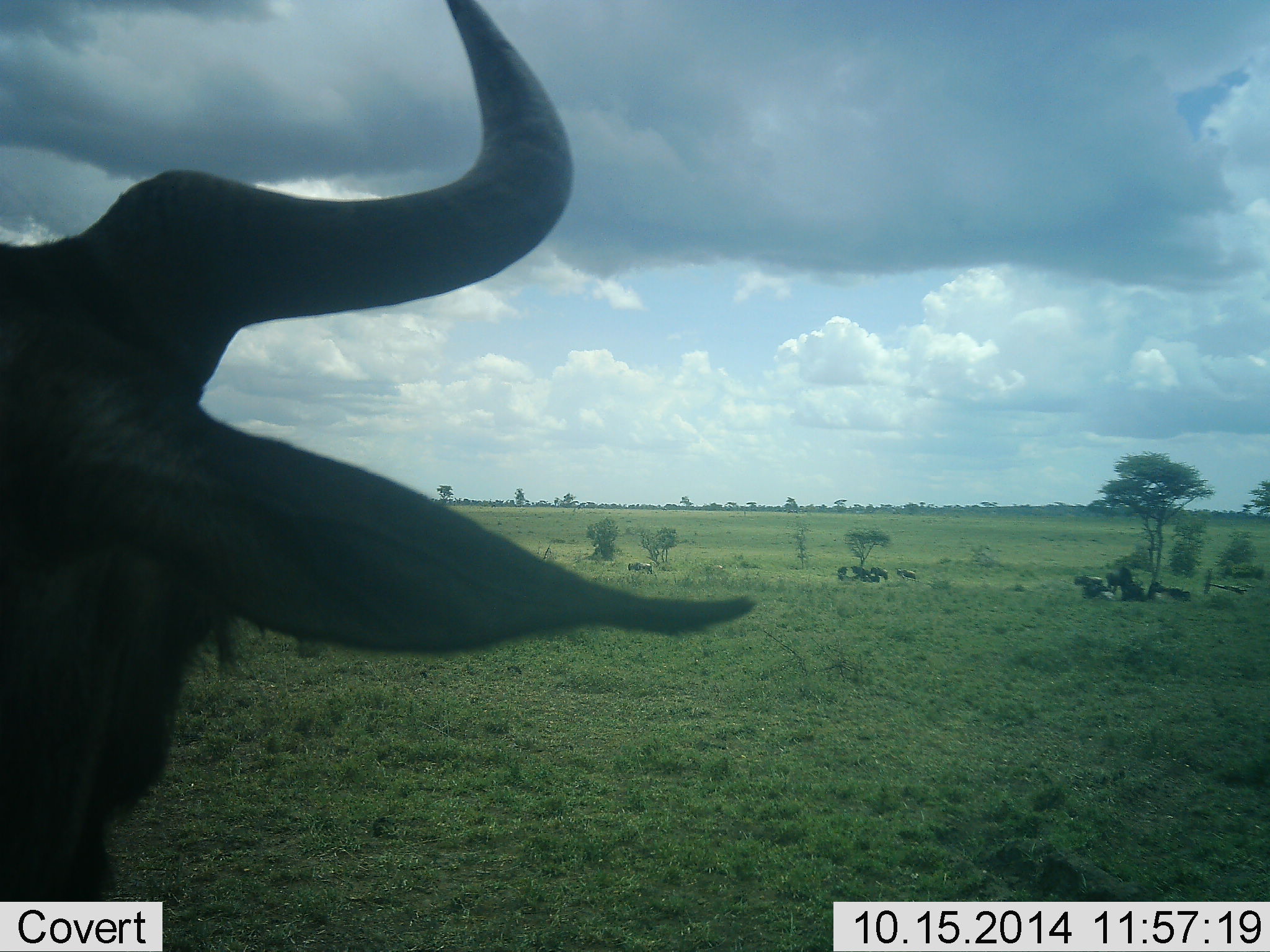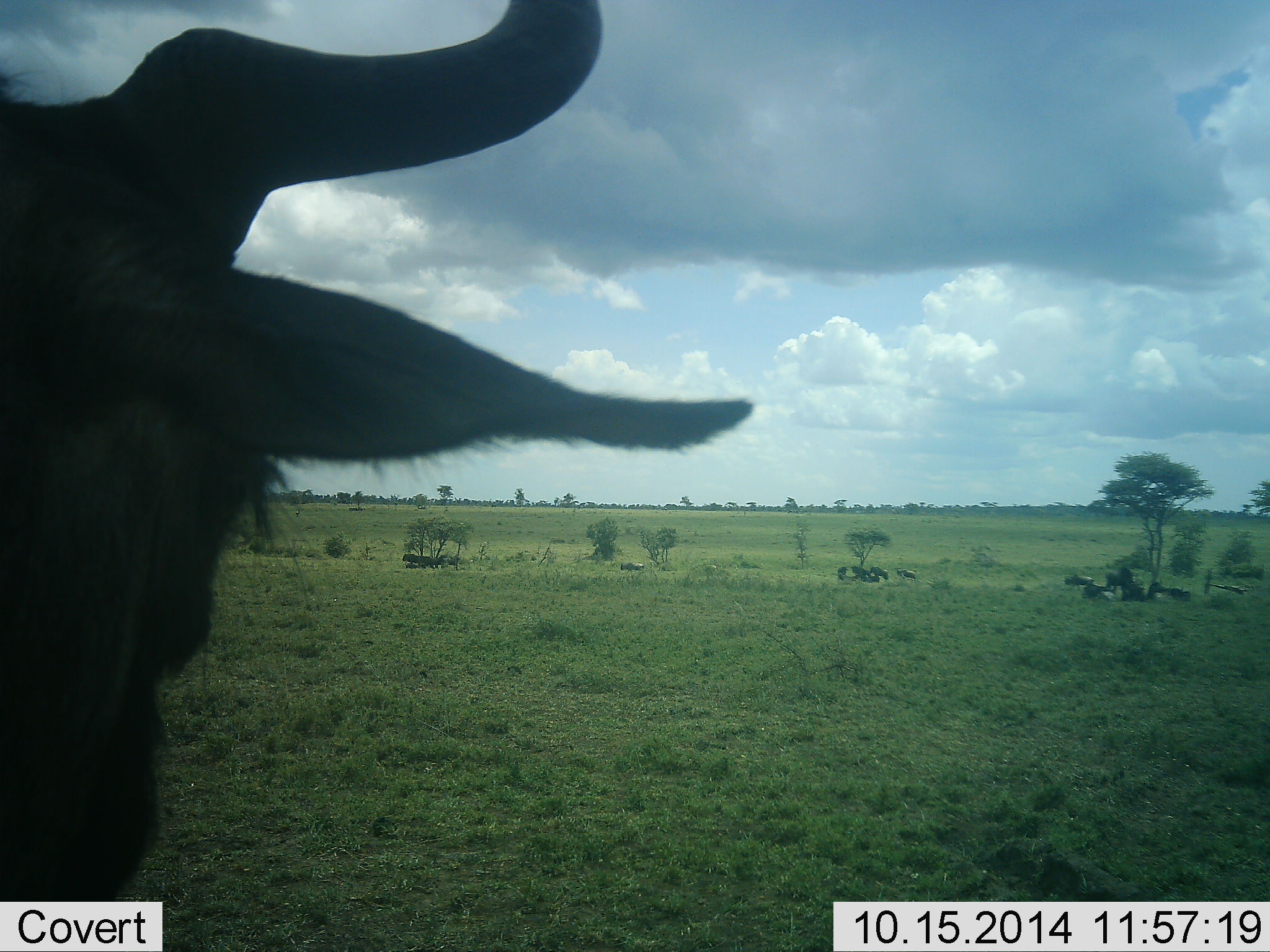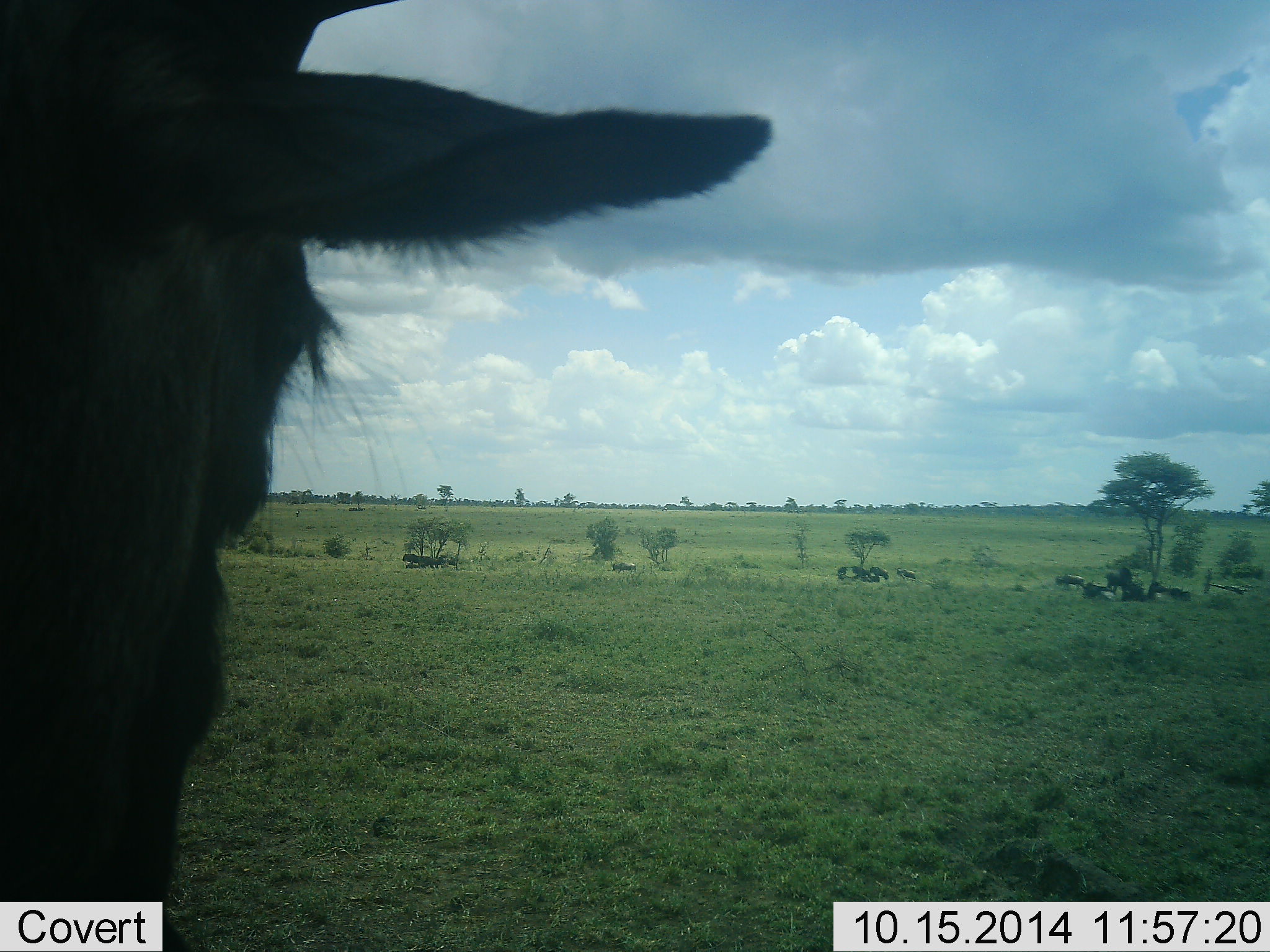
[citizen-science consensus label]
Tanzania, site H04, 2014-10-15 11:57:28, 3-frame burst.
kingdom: Animalia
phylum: Chordata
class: Mammalia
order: Artiodactyla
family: Bovidae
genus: Connochaetes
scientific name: Connochaetes taurinus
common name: blue wildebeest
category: wildebeest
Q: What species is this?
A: Wildebeest (blue wildebeest) (Connochaetes taurinus).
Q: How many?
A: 1.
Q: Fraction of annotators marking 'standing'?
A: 70%.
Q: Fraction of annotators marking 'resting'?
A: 10%.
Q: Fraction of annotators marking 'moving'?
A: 20%.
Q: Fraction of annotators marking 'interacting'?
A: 10%.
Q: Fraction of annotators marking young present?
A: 0%.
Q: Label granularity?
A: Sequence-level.